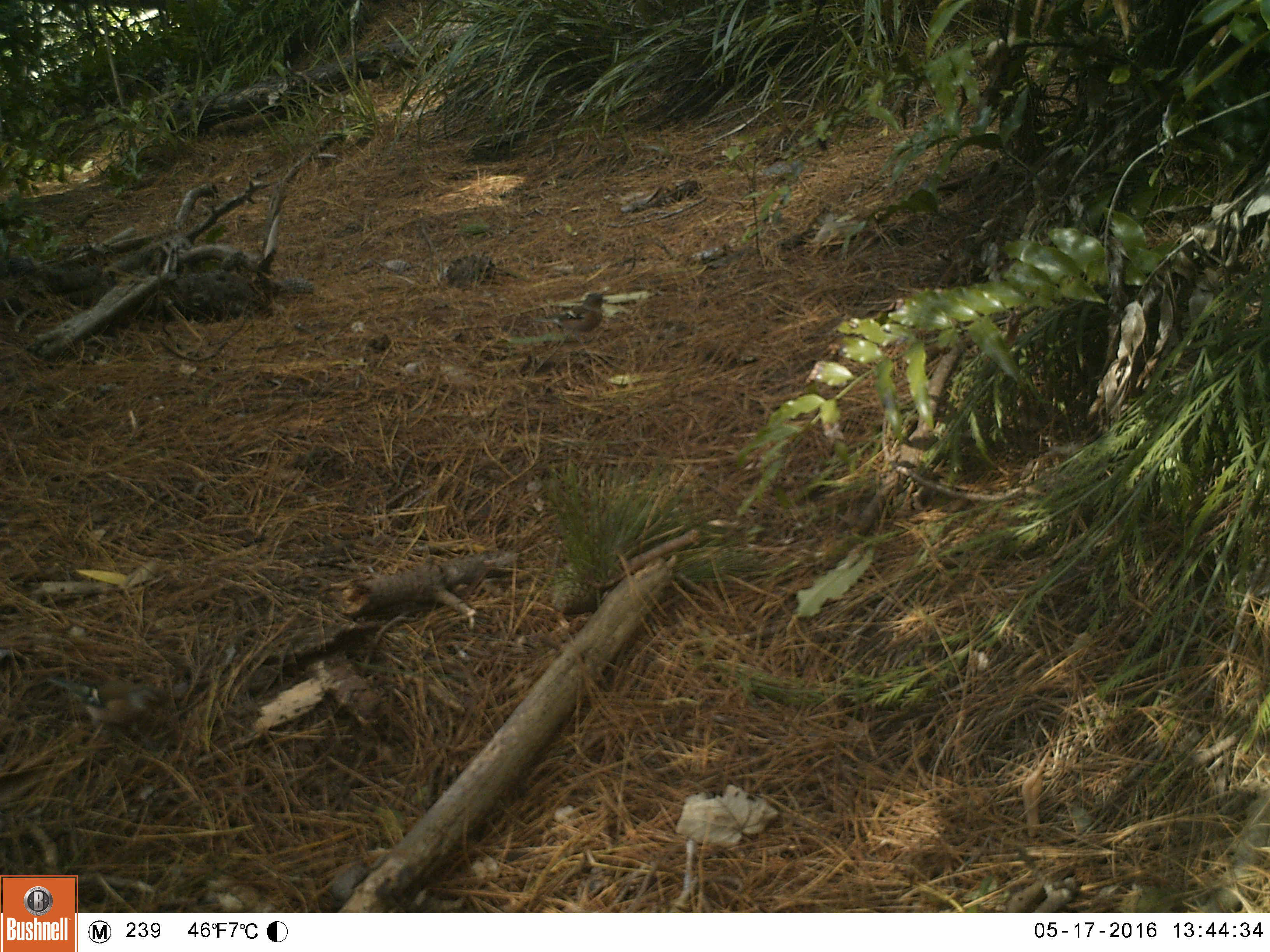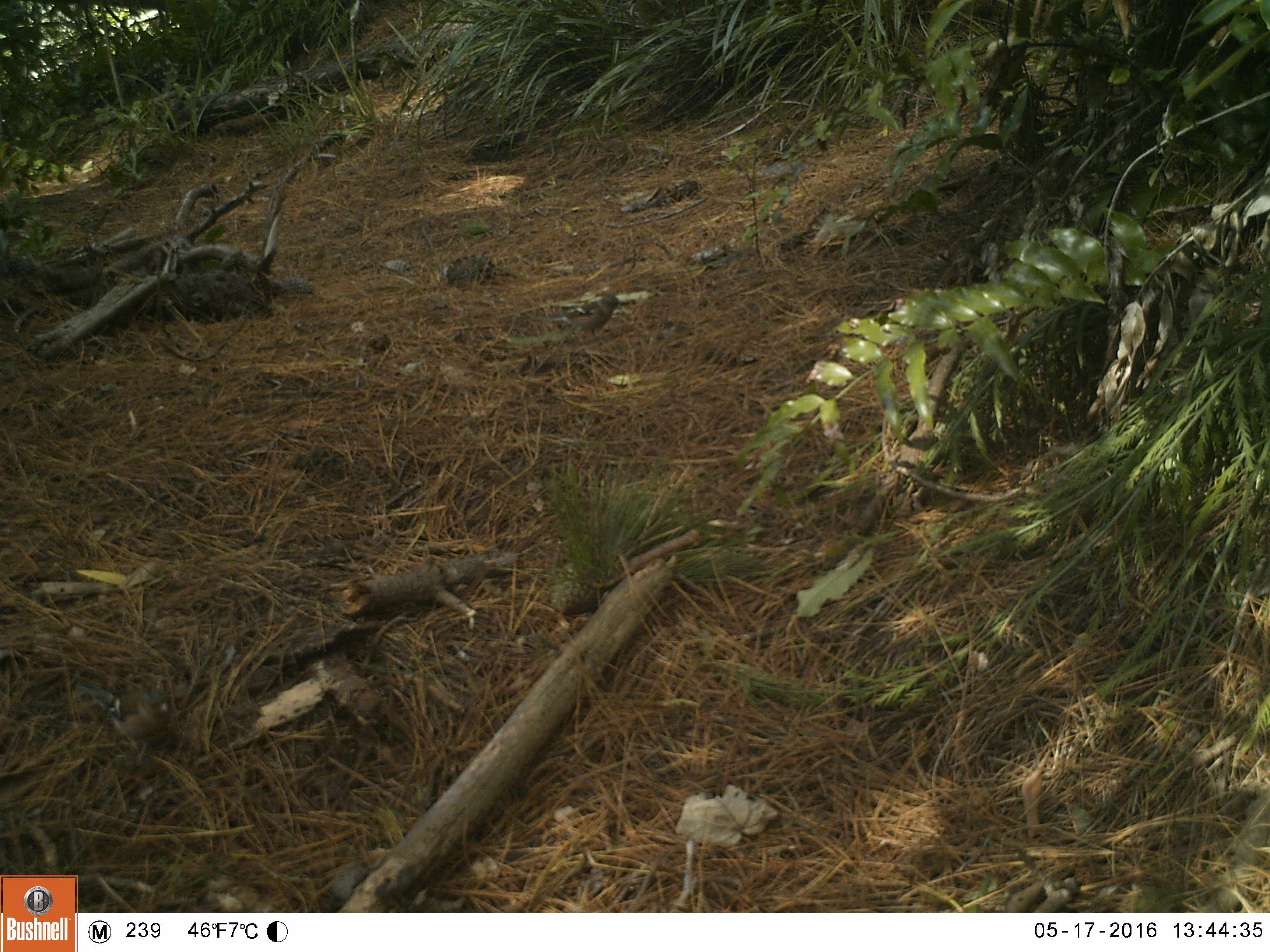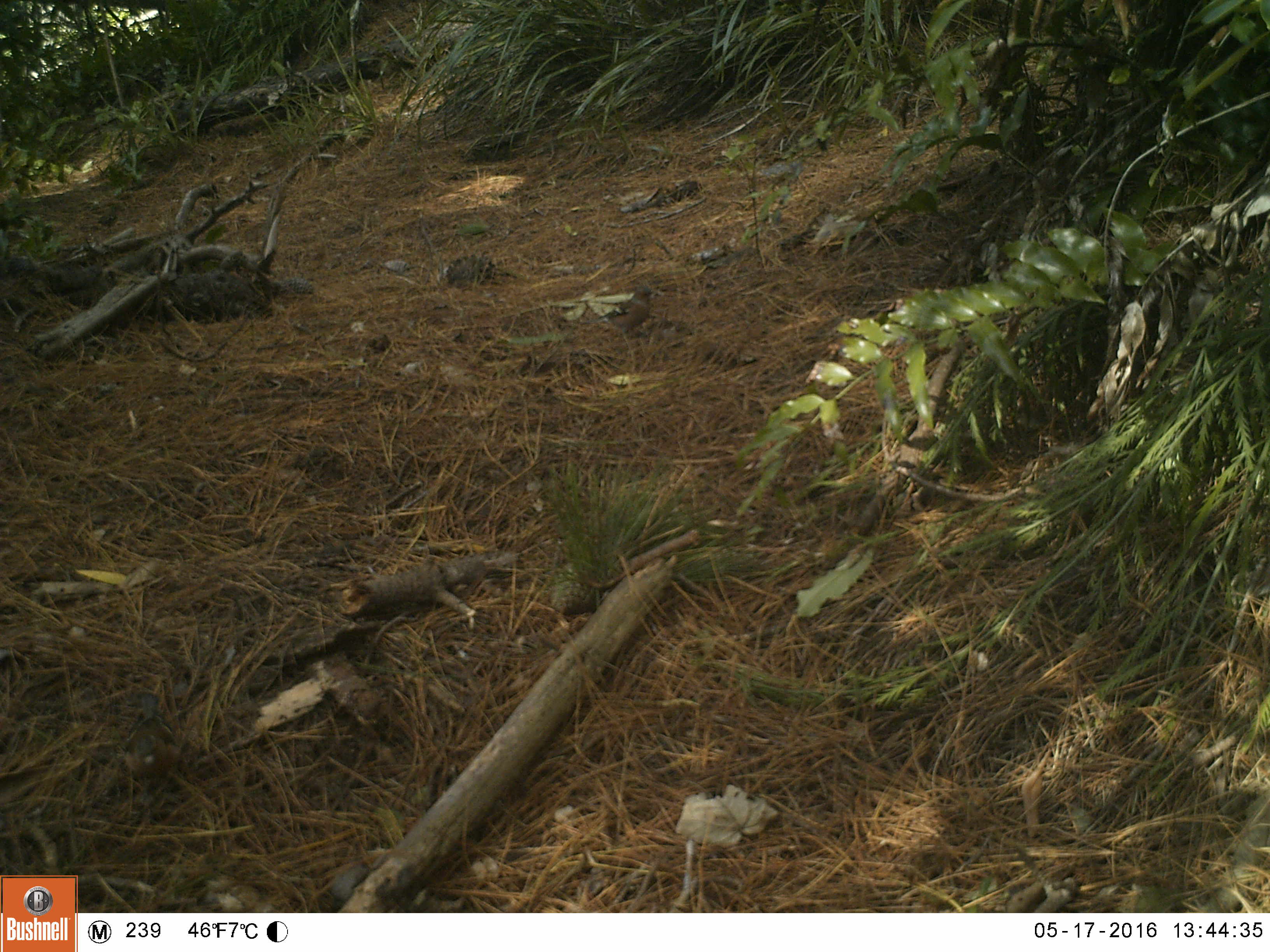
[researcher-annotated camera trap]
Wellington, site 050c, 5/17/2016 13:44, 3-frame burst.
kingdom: Animalia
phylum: Chordata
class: Aves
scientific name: Aves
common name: bird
Bird (Aves).